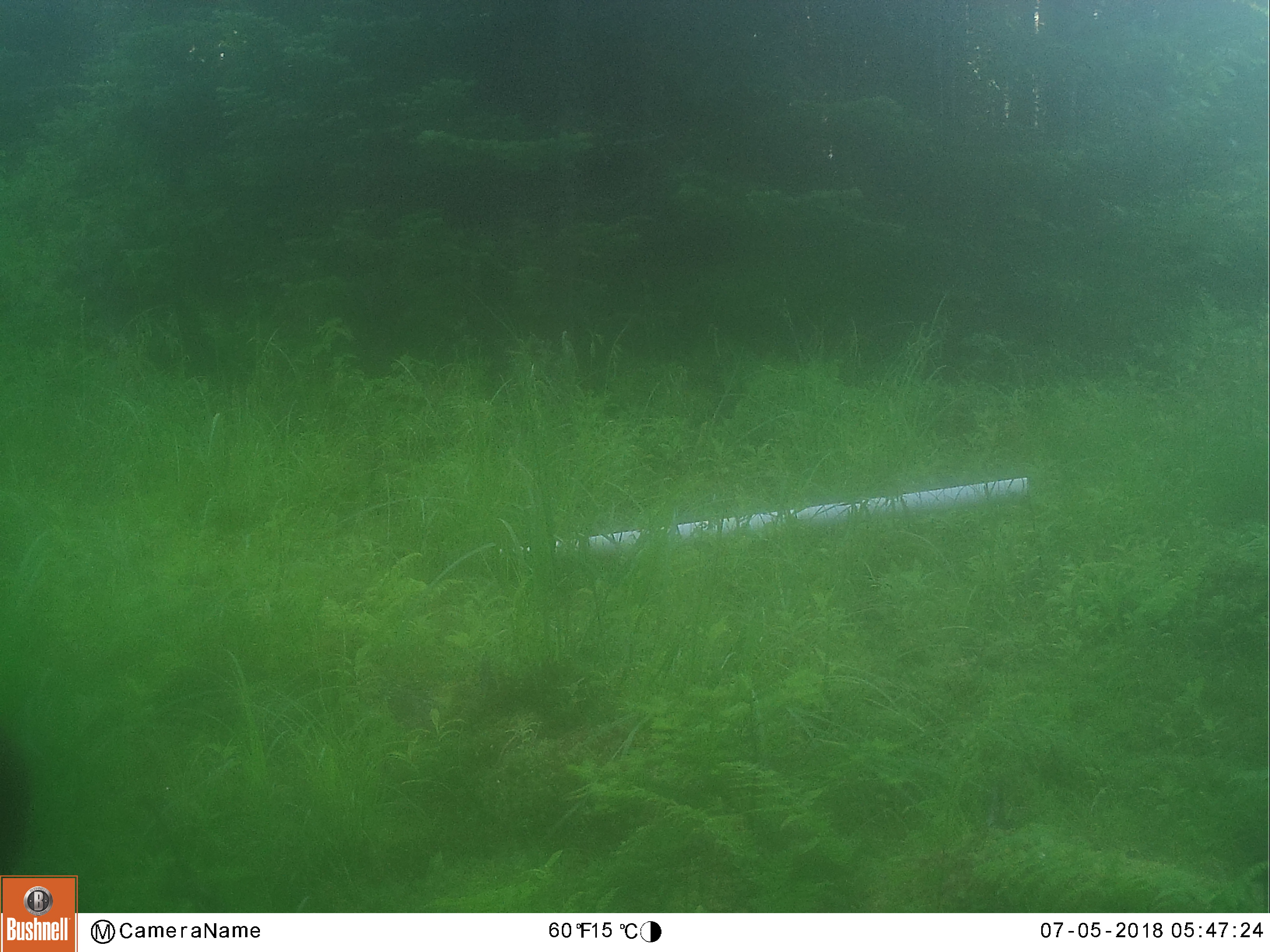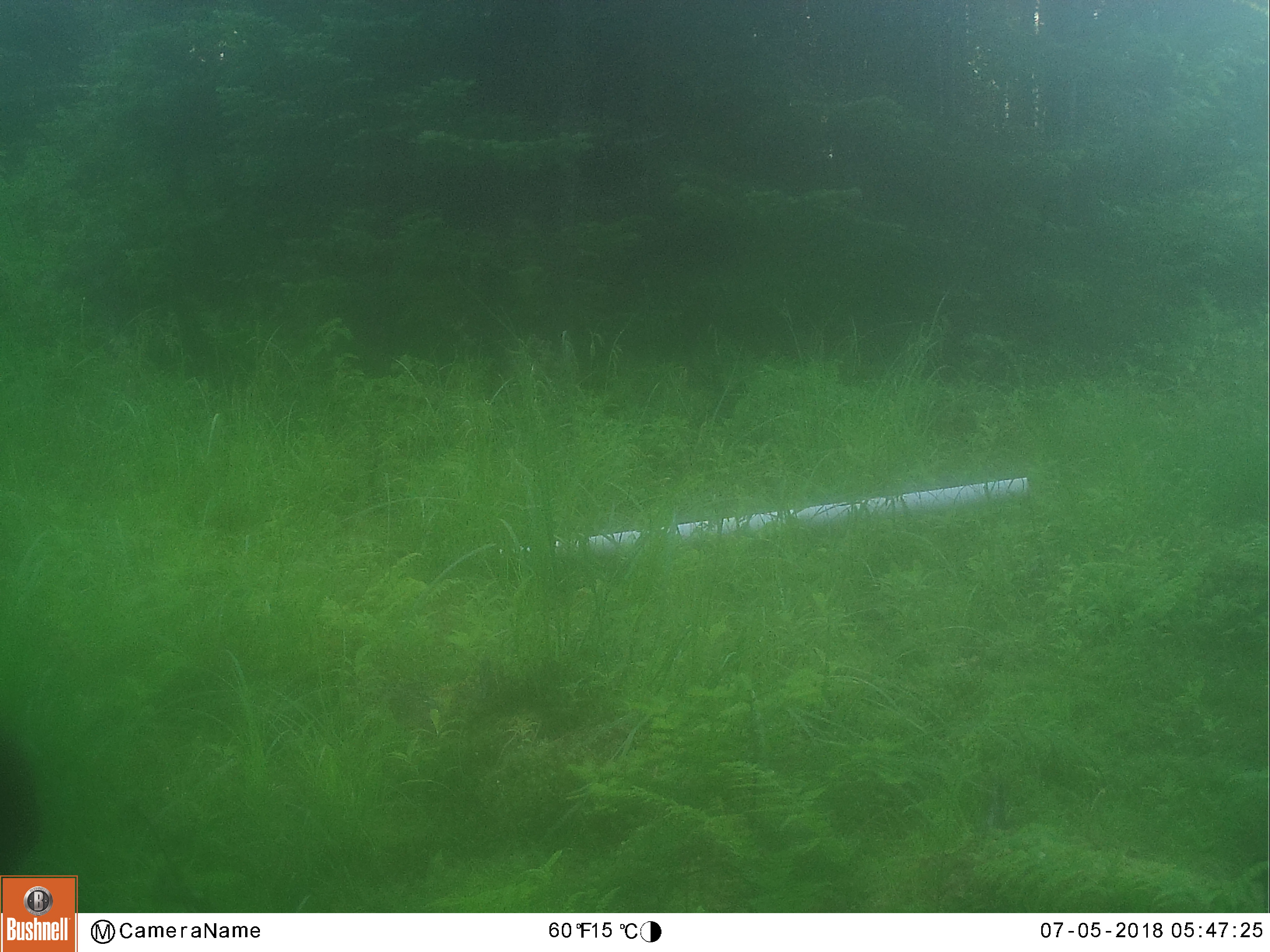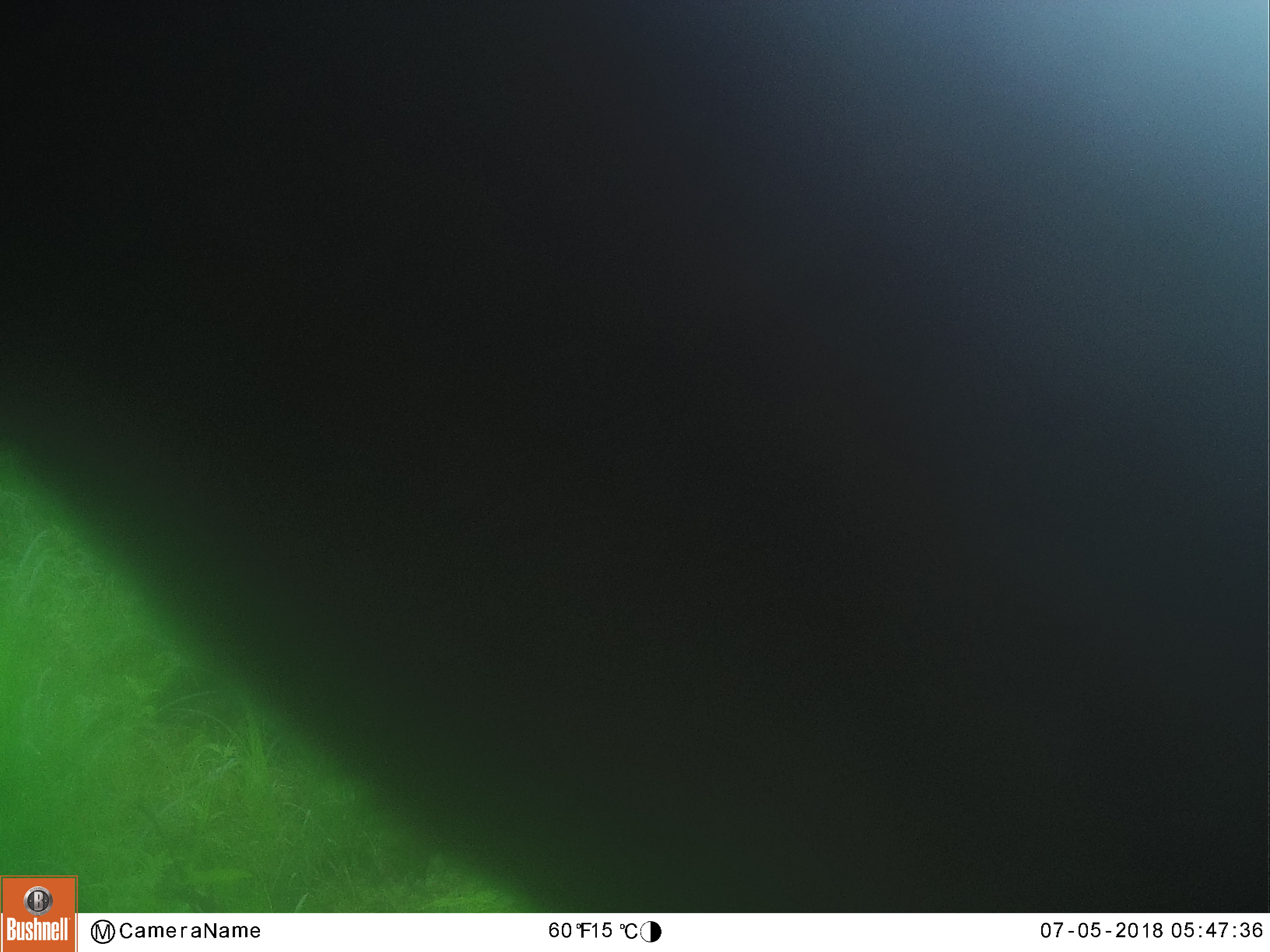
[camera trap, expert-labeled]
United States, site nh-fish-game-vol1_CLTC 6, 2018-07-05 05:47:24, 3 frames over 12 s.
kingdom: Animalia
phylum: Chordata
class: Mammalia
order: Artiodactyla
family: Cervidae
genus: Alces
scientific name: Alces alces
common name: moose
Moose (Alces alces).